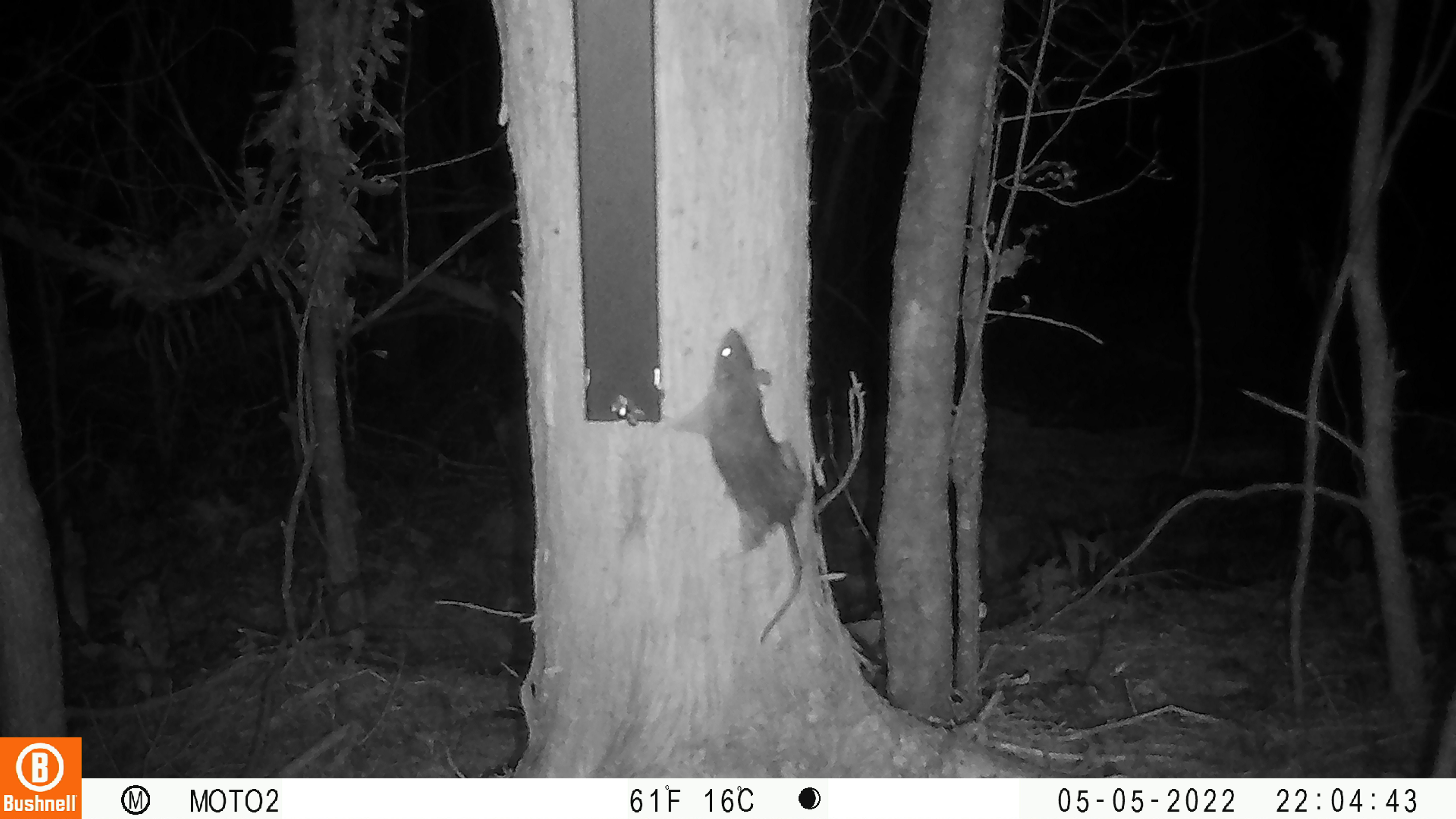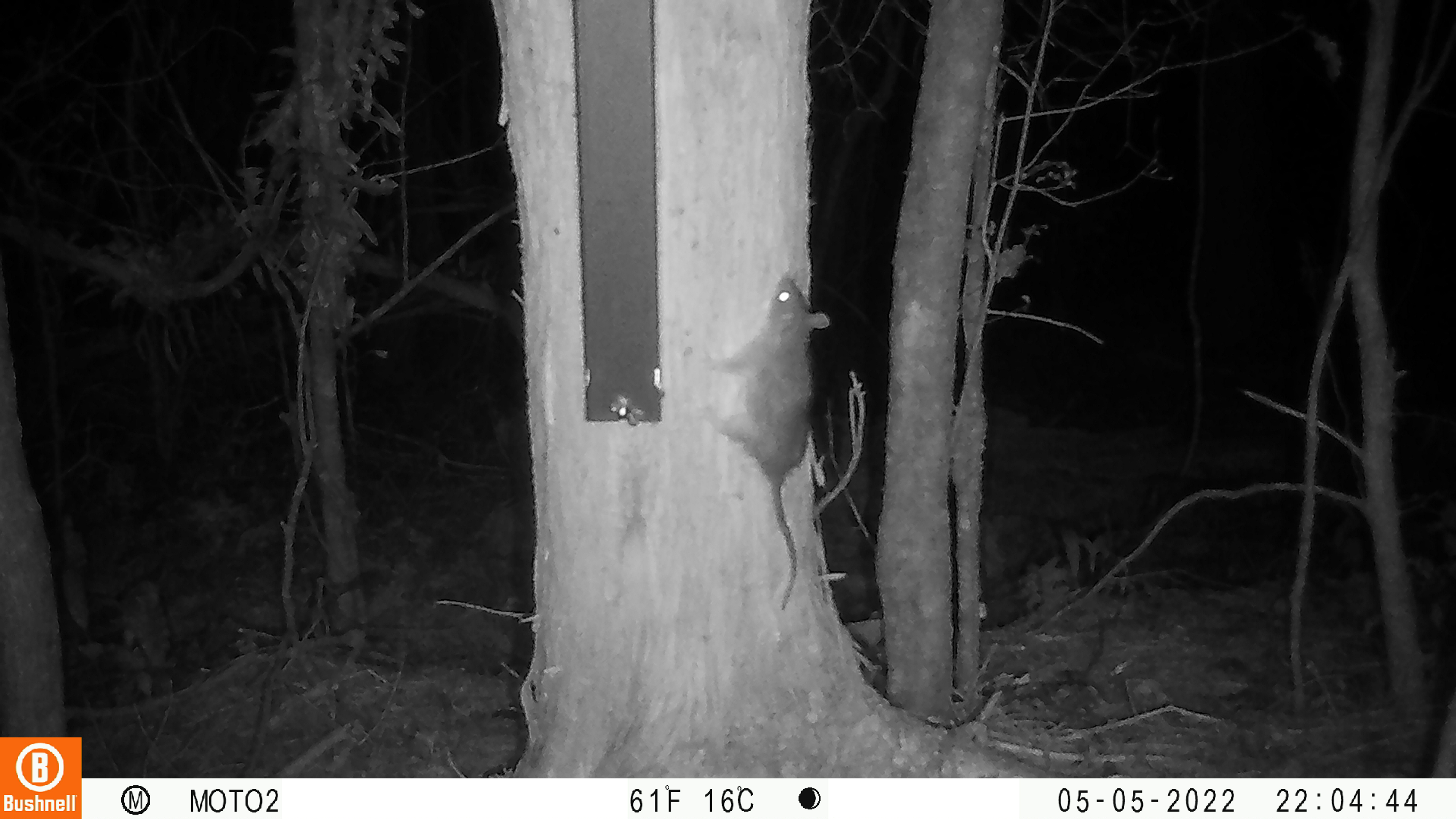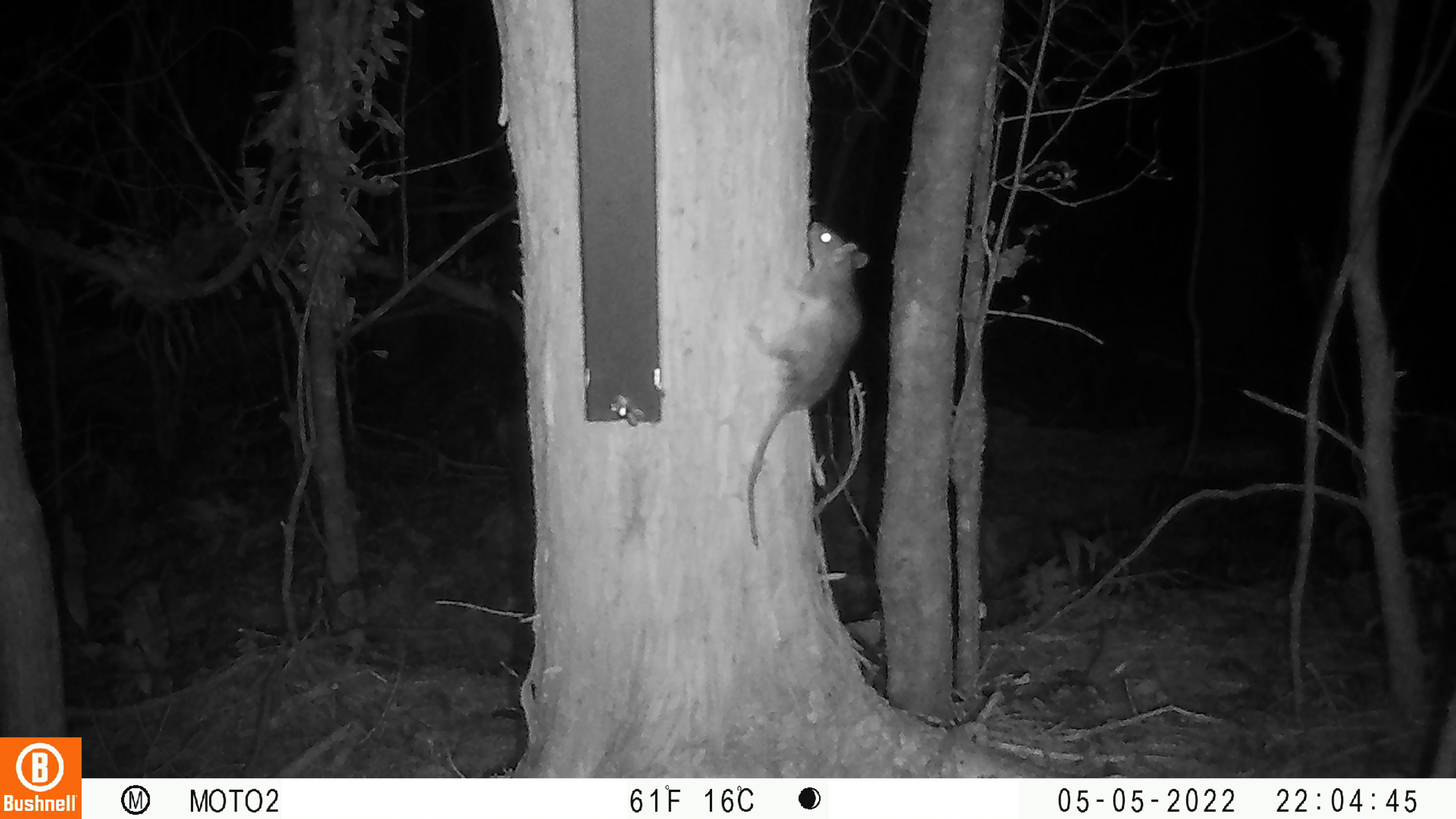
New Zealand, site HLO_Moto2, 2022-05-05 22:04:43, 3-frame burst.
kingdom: Animalia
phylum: Chordata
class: Mammalia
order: Rodentia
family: Muridae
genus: Rattus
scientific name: Rattus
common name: rat